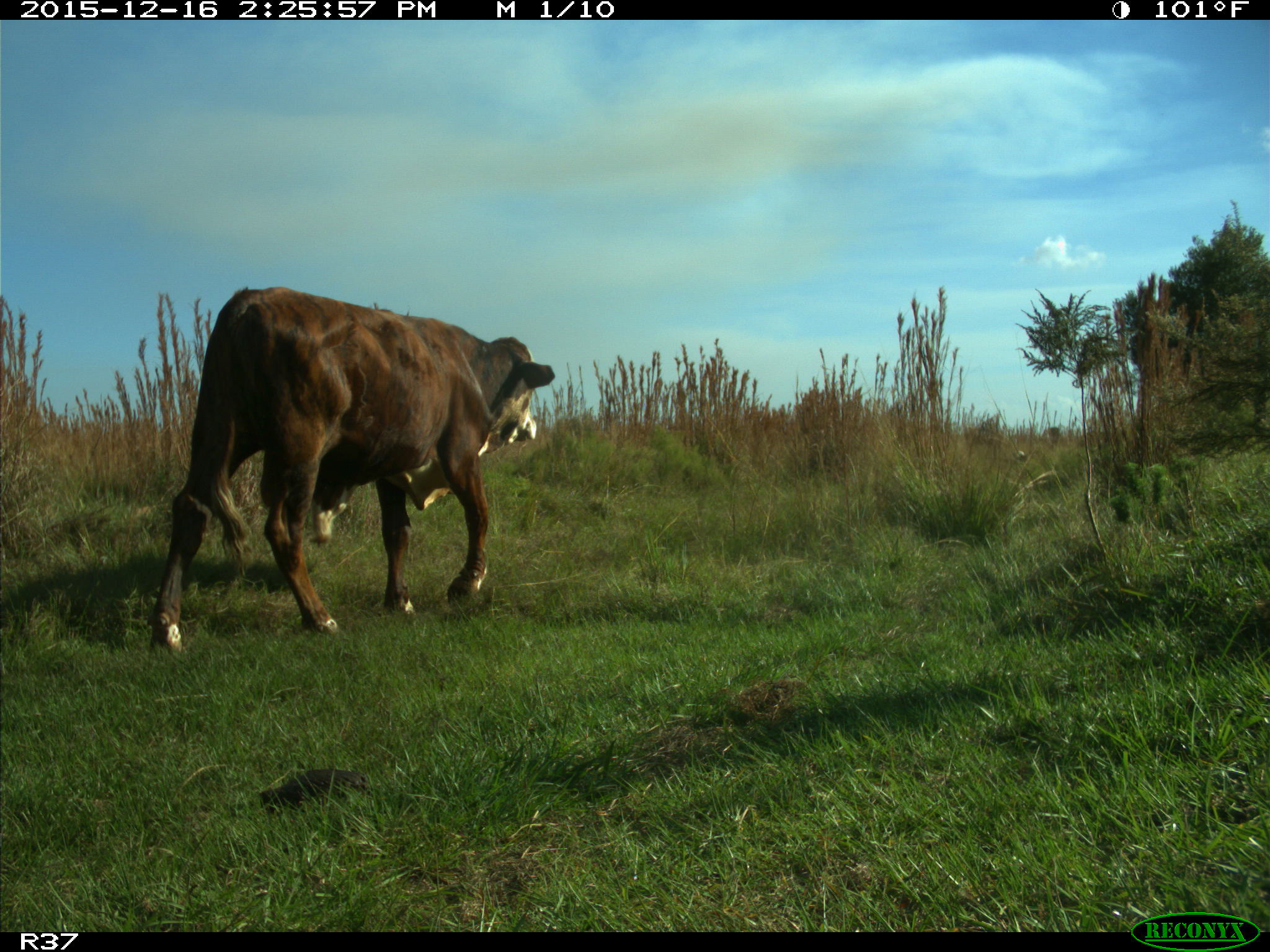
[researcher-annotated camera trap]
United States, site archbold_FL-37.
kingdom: Animalia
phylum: Chordata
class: Mammalia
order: Artiodactyla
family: Bovidae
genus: Bos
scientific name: Bos taurus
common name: domestic cow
Bos taurus (domestic cow).